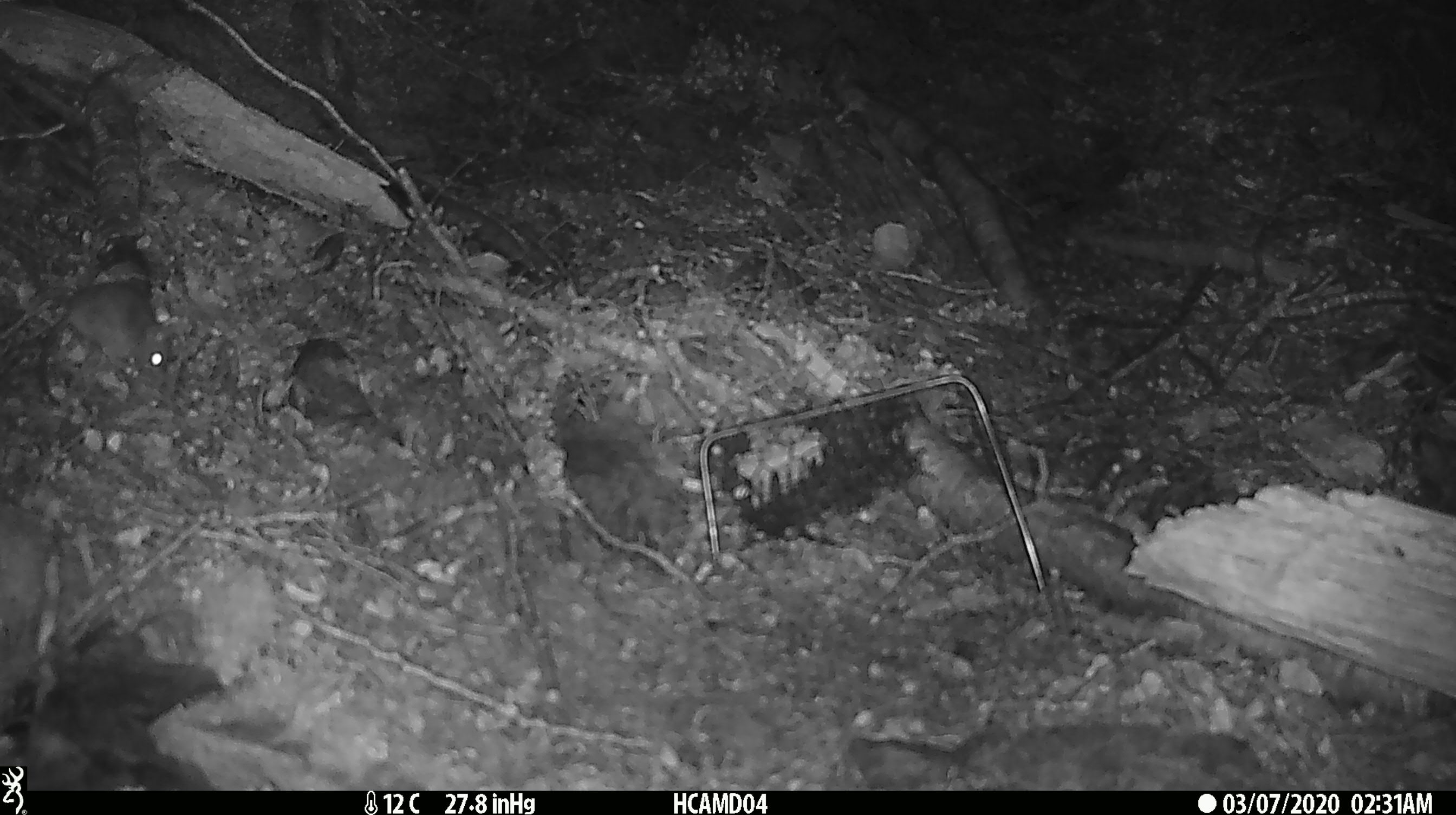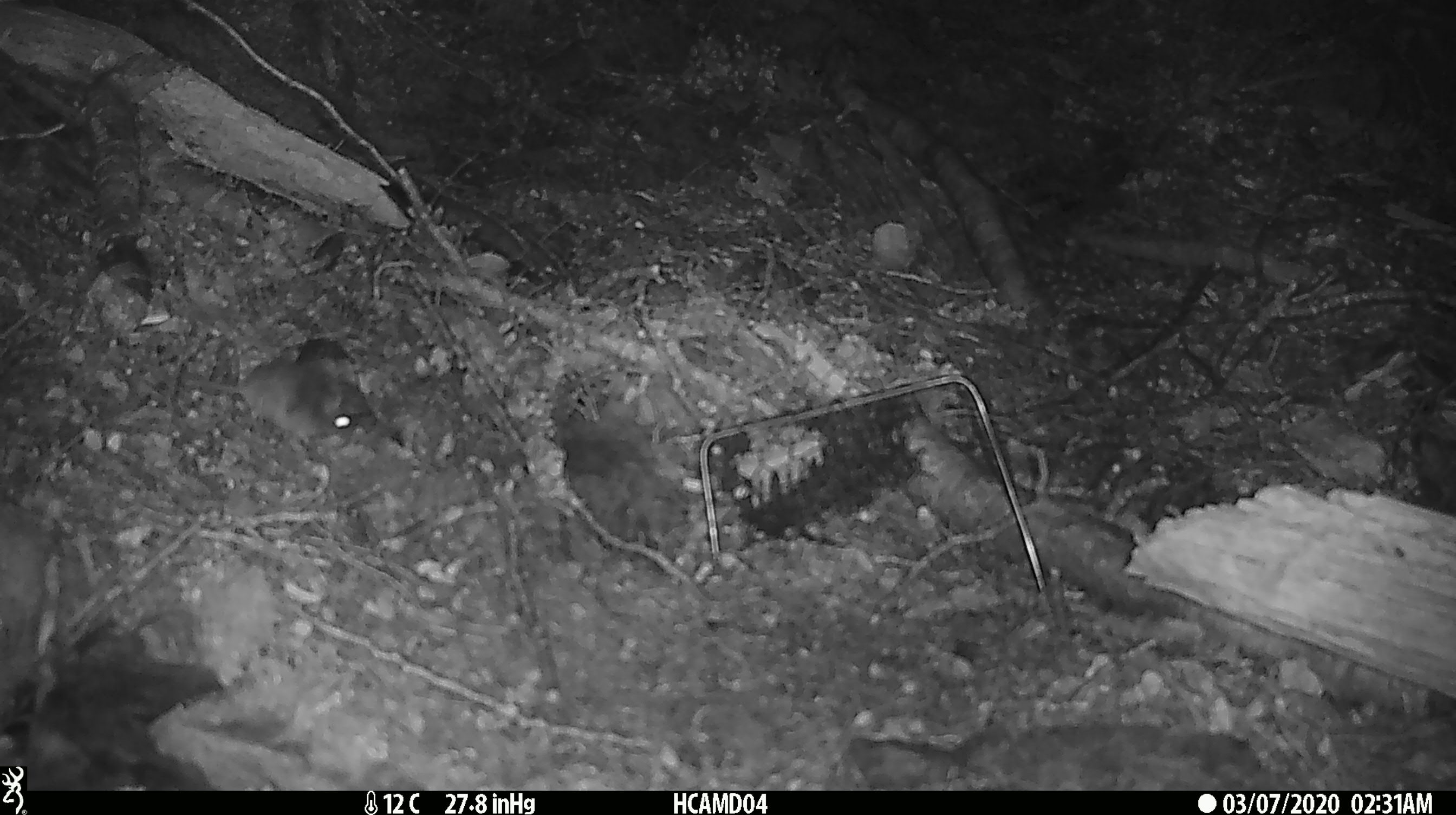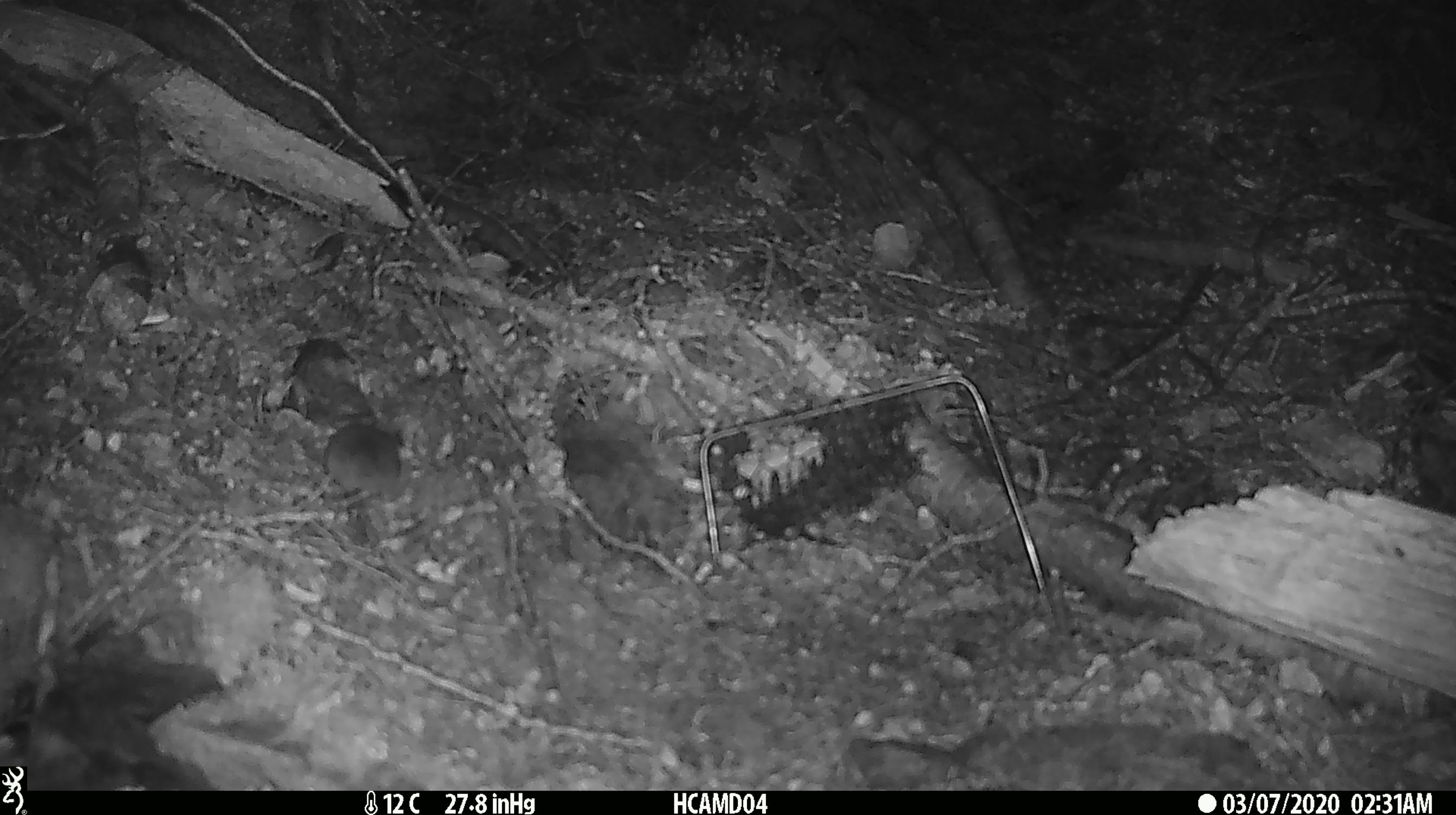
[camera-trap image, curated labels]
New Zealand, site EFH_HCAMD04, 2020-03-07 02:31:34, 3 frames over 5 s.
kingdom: Animalia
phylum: Chordata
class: Mammalia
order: Rodentia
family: Muridae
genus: Mus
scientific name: Mus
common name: mouse